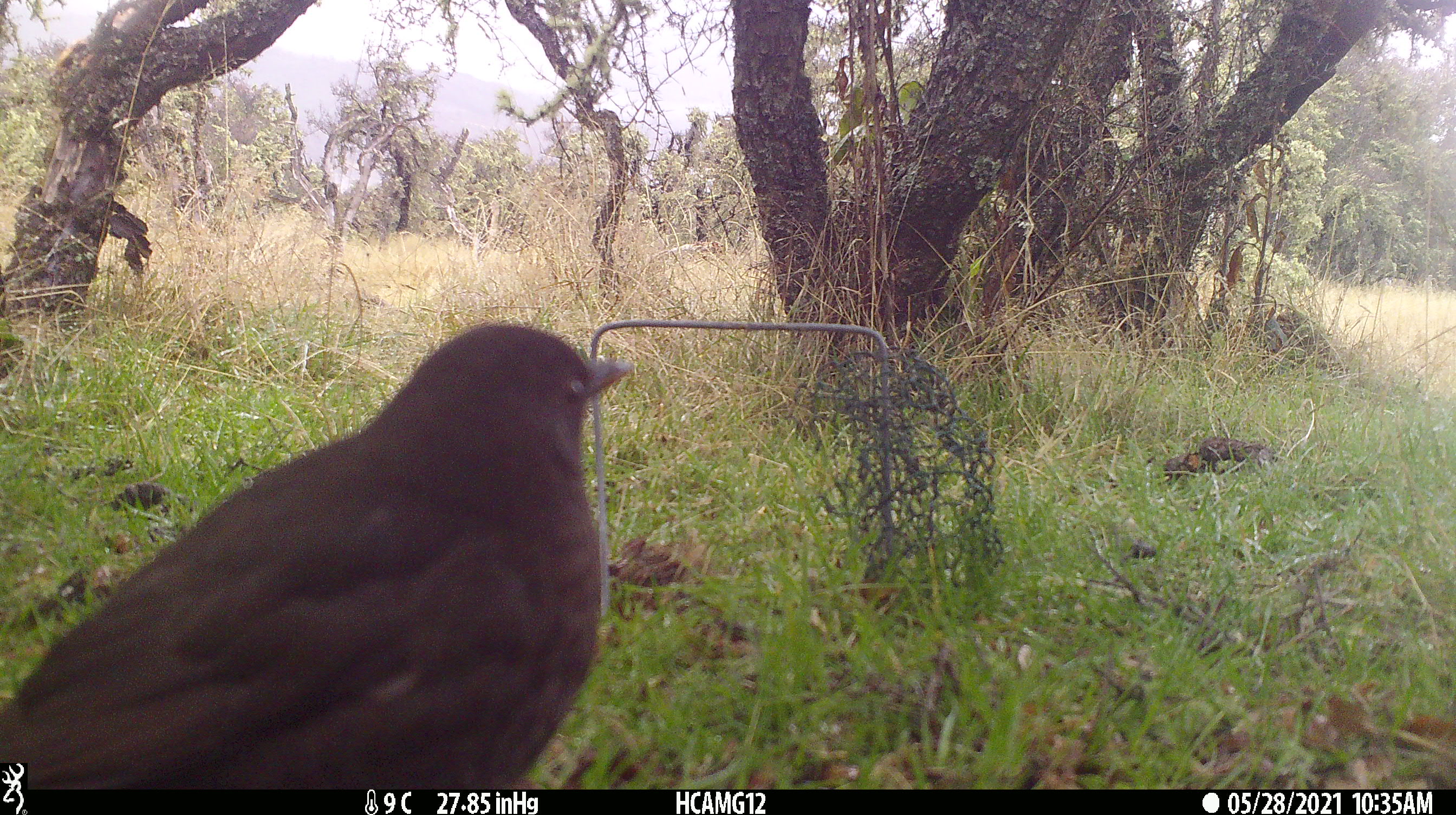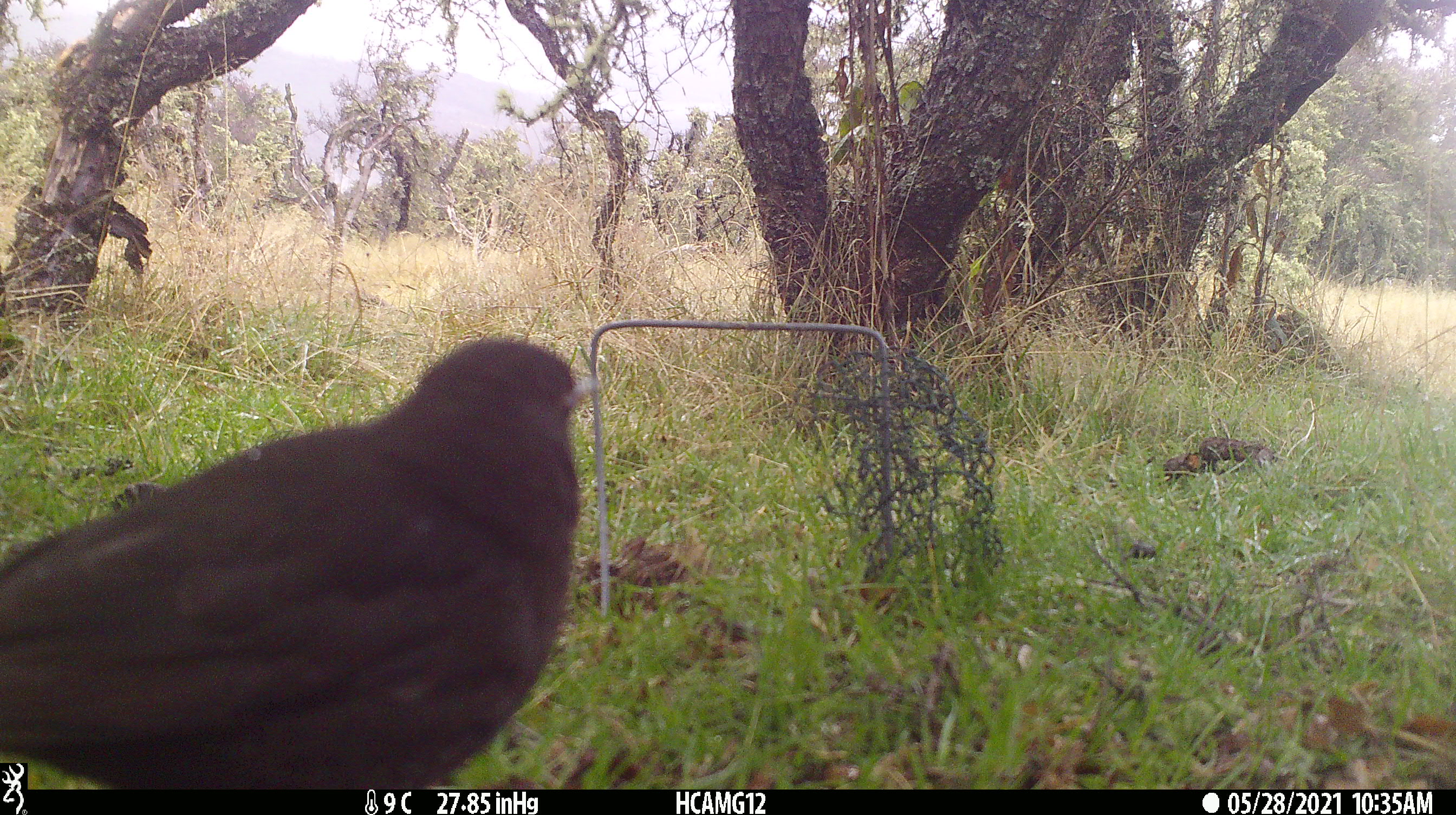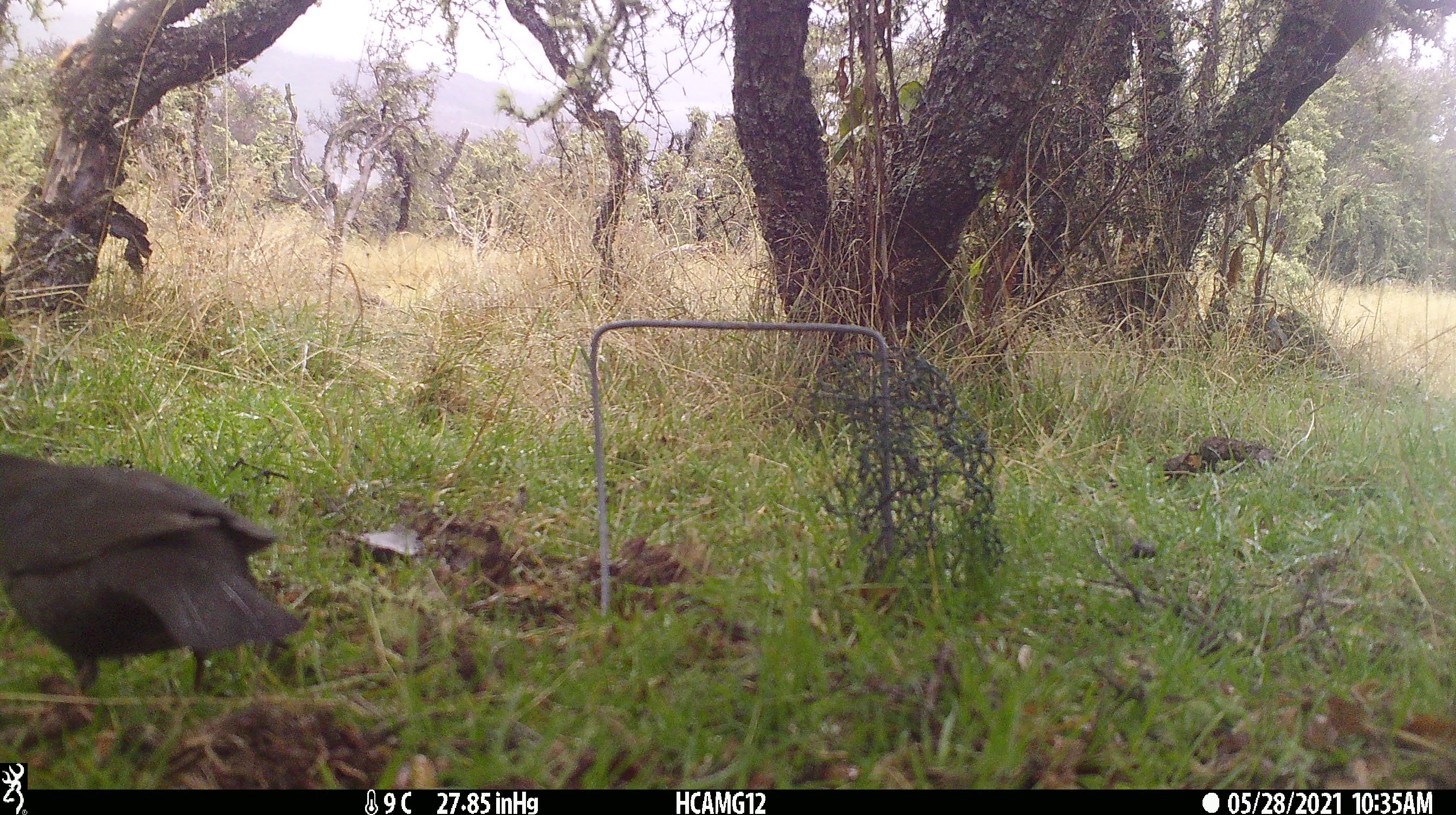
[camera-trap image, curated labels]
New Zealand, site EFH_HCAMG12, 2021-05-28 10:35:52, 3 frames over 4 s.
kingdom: Animalia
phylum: Chordata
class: Aves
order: Passeriformes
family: Turdidae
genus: Turdus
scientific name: Turdus merula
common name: eurasian blackbird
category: blackbird